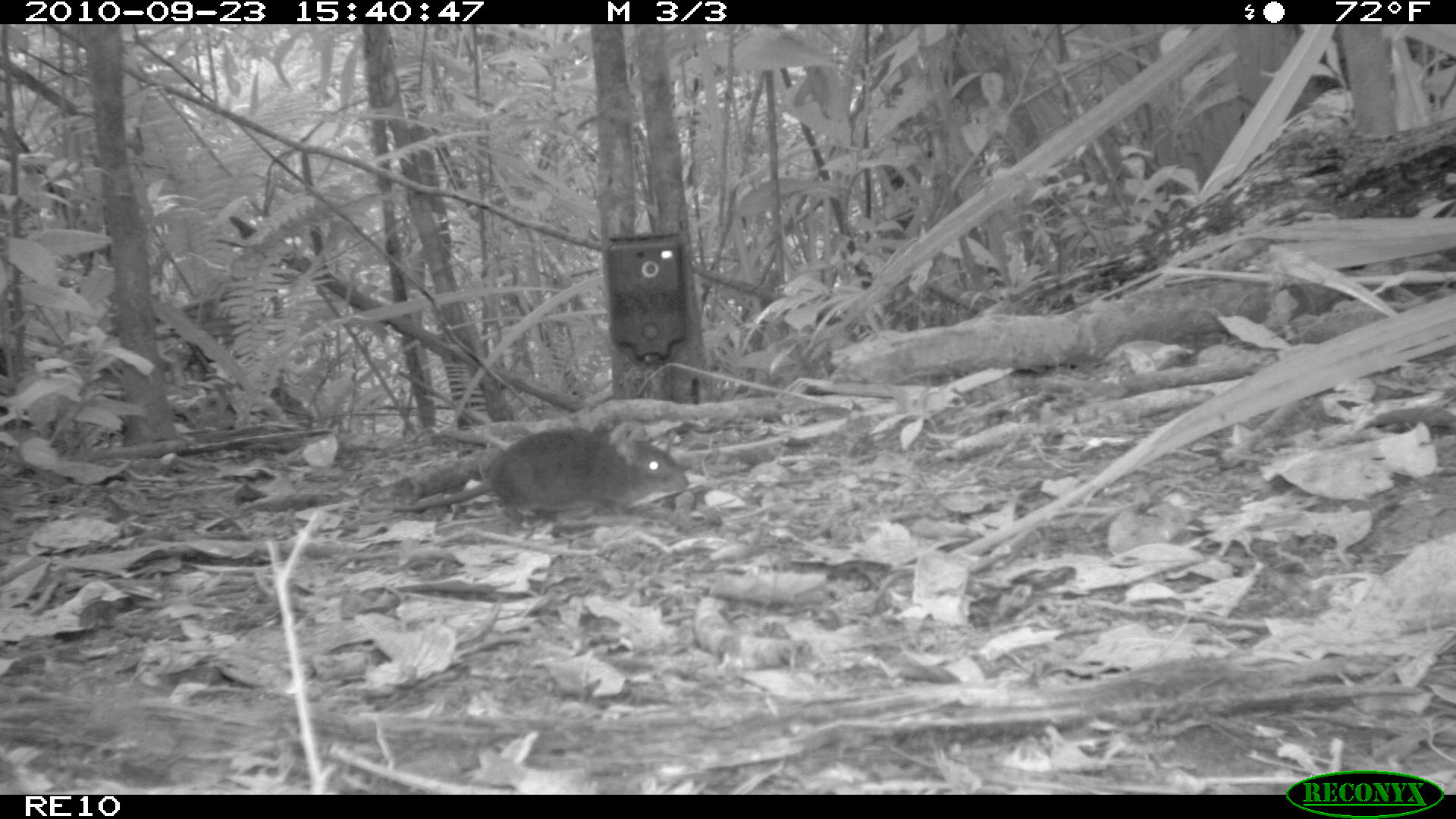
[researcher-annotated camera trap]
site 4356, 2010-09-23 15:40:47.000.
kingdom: Animalia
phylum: Chordata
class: Mammalia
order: Rodentia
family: Muridae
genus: Rattus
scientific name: Rattus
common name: rodent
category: unknown rat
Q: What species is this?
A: Unknown rat (rodent) (Rattus).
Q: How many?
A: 1.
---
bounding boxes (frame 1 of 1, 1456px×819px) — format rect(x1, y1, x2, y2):
unknown rat: rect(362, 428, 689, 528)